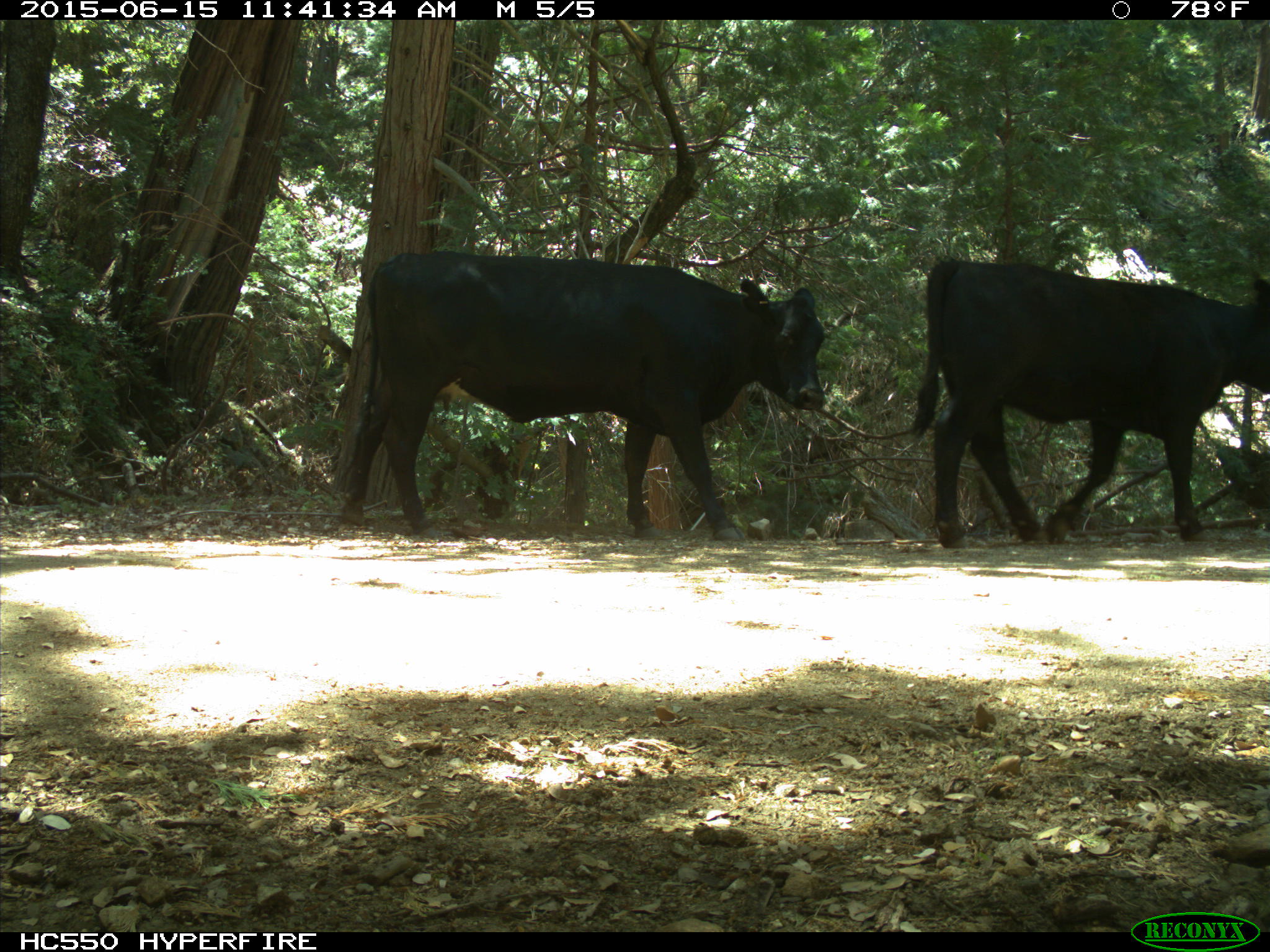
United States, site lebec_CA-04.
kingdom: Animalia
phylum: Chordata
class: Mammalia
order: Artiodactyla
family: Bovidae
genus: Bos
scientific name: Bos taurus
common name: domestic cow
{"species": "Bos taurus (domestic cow)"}